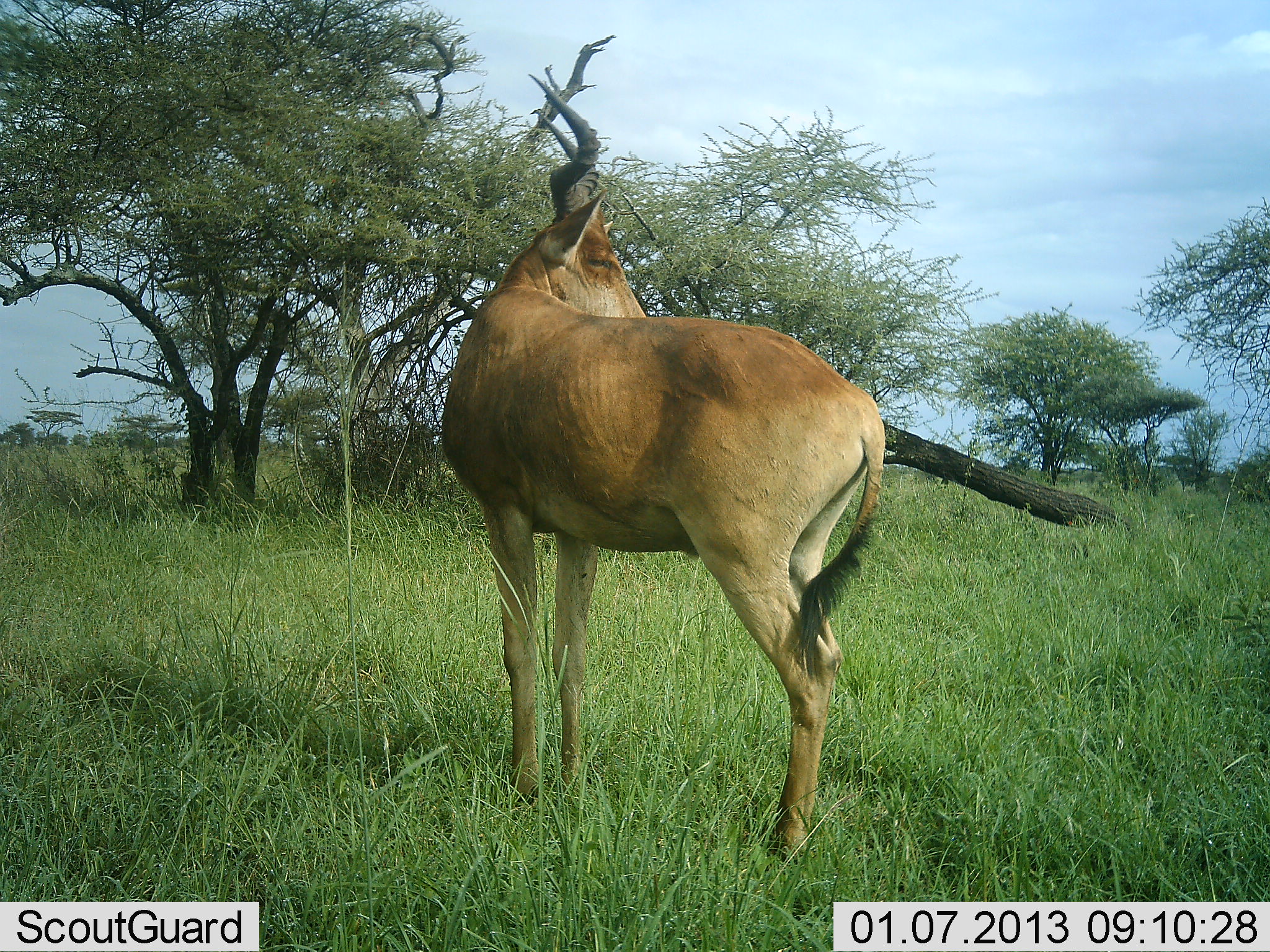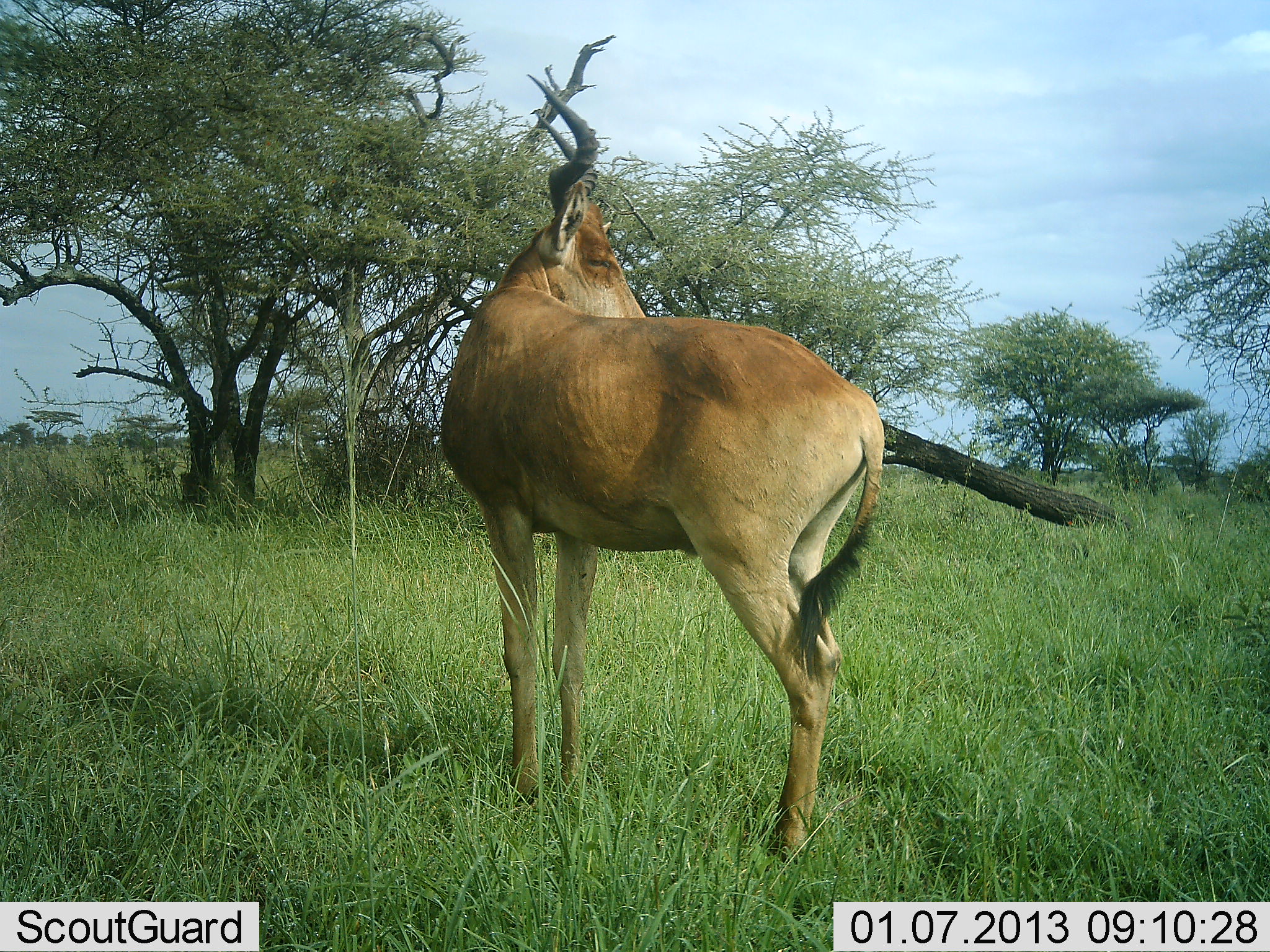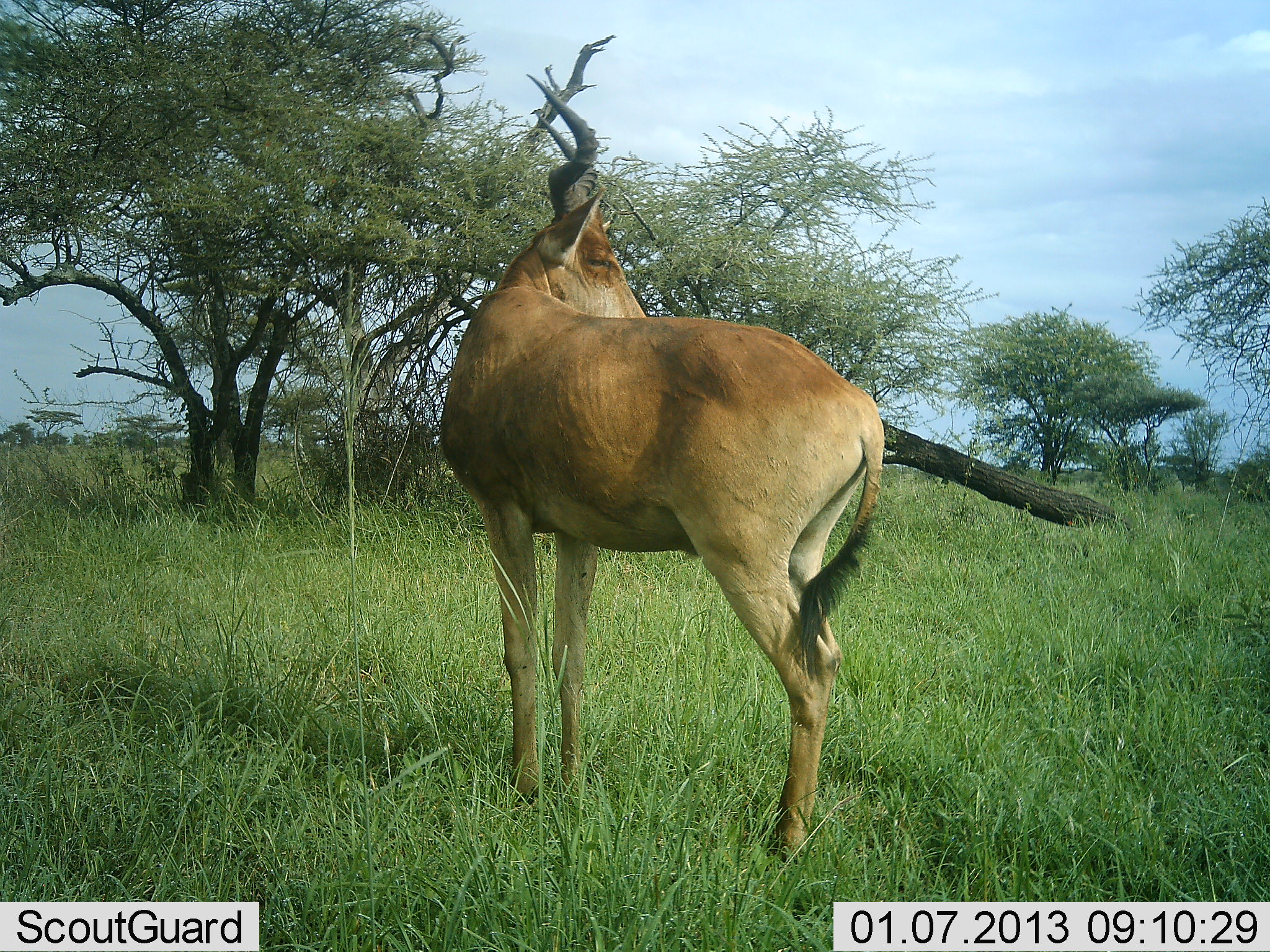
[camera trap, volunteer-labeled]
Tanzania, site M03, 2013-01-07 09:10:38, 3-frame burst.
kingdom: Animalia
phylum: Chordata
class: Mammalia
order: Artiodactyla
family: Bovidae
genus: Alcelaphus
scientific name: Alcelaphus buselaphus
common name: hartebeest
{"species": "hartebeest (Alcelaphus buselaphus)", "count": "1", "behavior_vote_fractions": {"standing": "100%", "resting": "0%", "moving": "0%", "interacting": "0%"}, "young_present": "0%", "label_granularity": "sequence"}